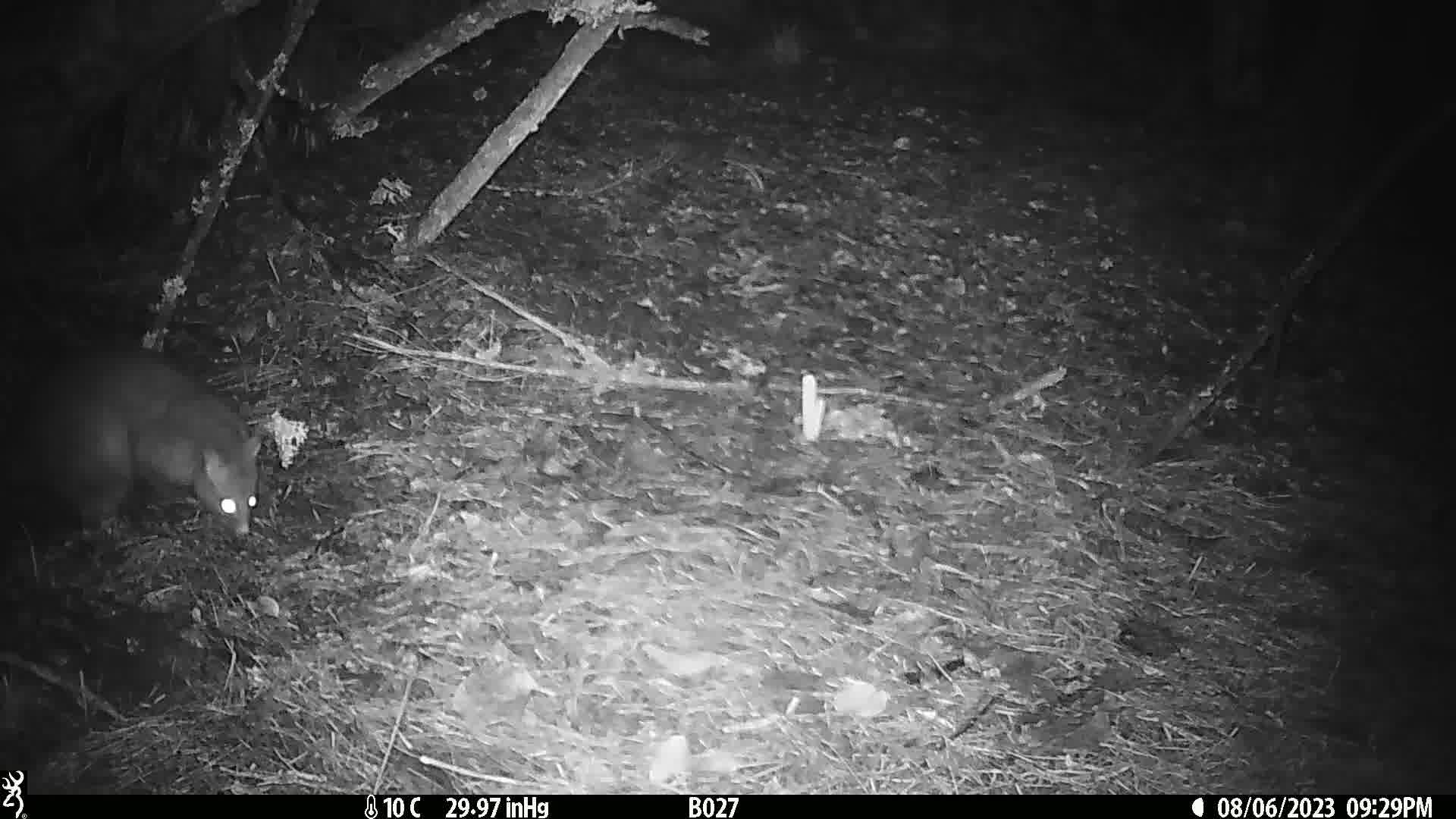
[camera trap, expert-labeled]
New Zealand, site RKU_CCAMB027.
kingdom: Animalia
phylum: Chordata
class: Mammalia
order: Diprotodontia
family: Phalangeridae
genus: Trichosurus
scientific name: Trichosurus vulpecula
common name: common brushtail possum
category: possum